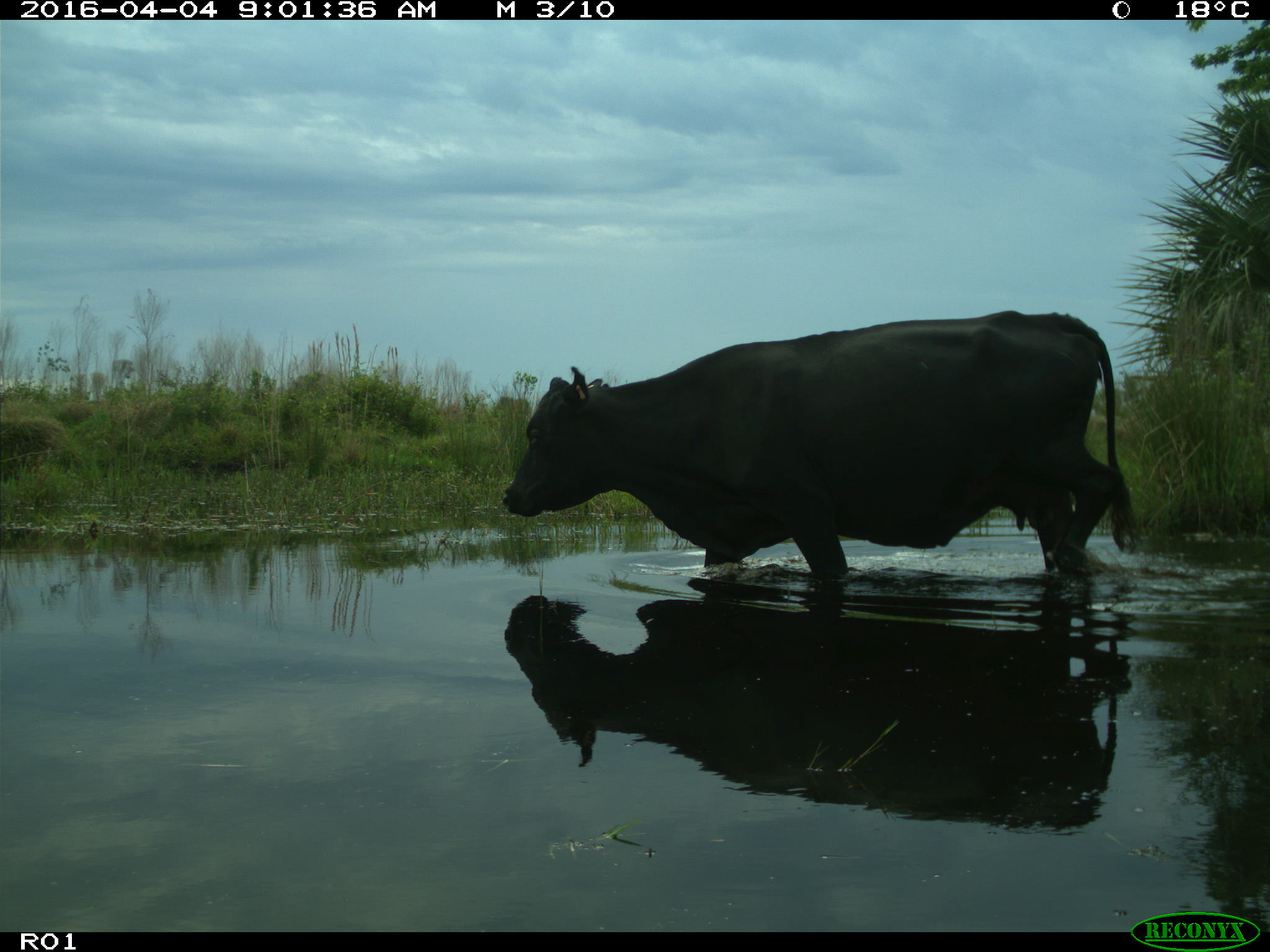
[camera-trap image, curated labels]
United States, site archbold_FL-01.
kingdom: Animalia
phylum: Chordata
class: Mammalia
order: Artiodactyla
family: Bovidae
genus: Bos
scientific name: Bos taurus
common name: domestic cow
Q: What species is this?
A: Bos taurus (domestic cow).